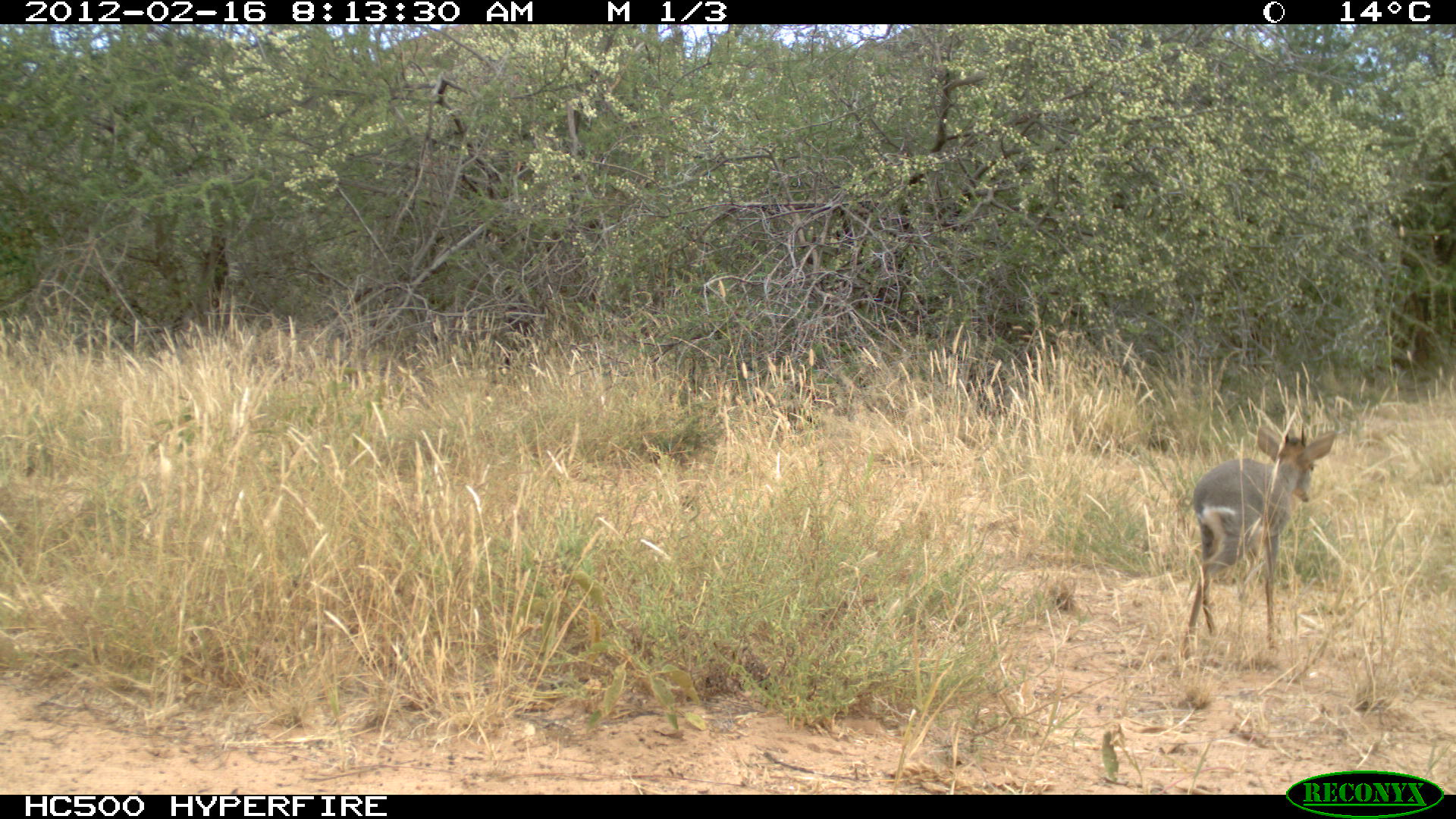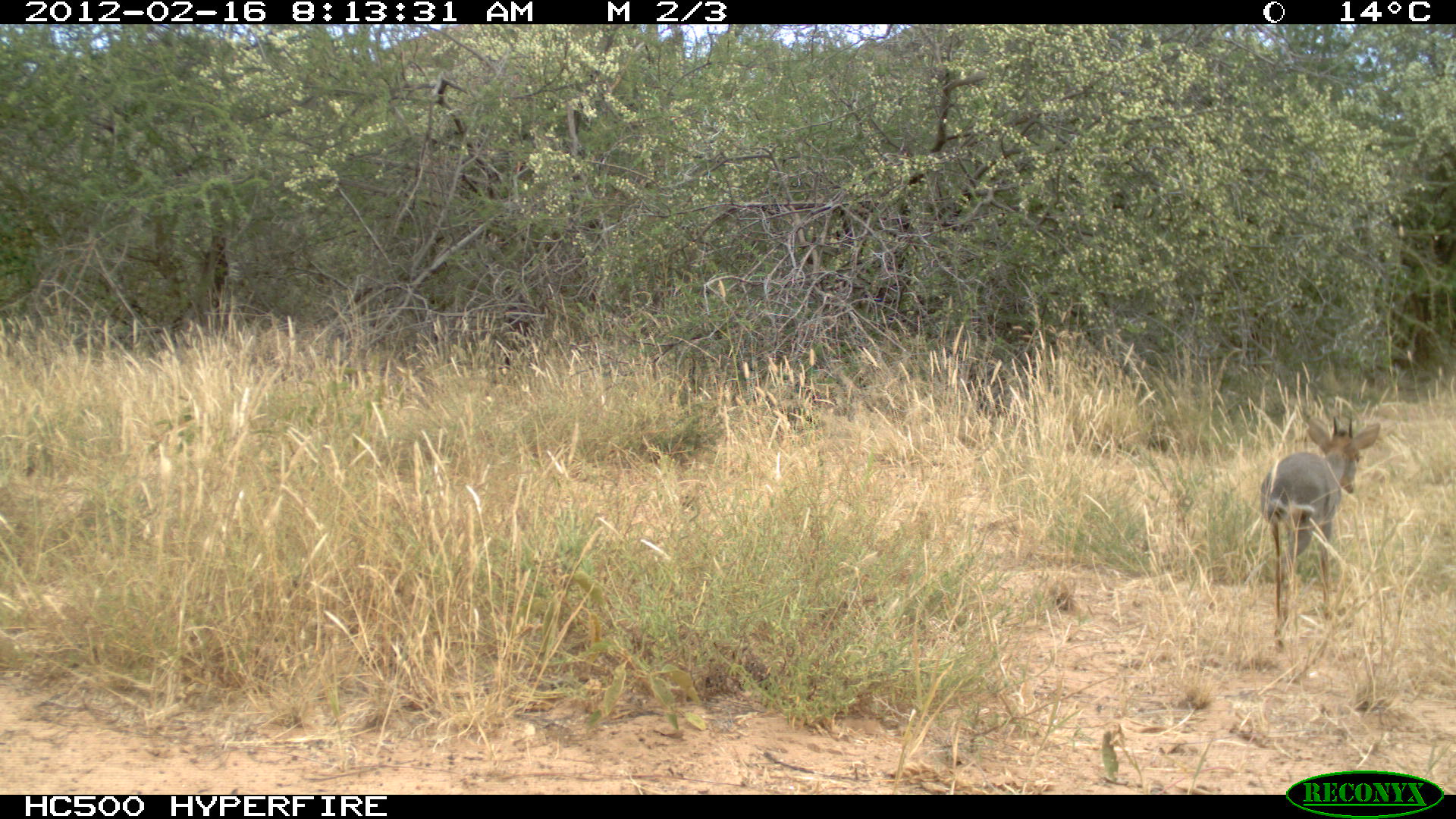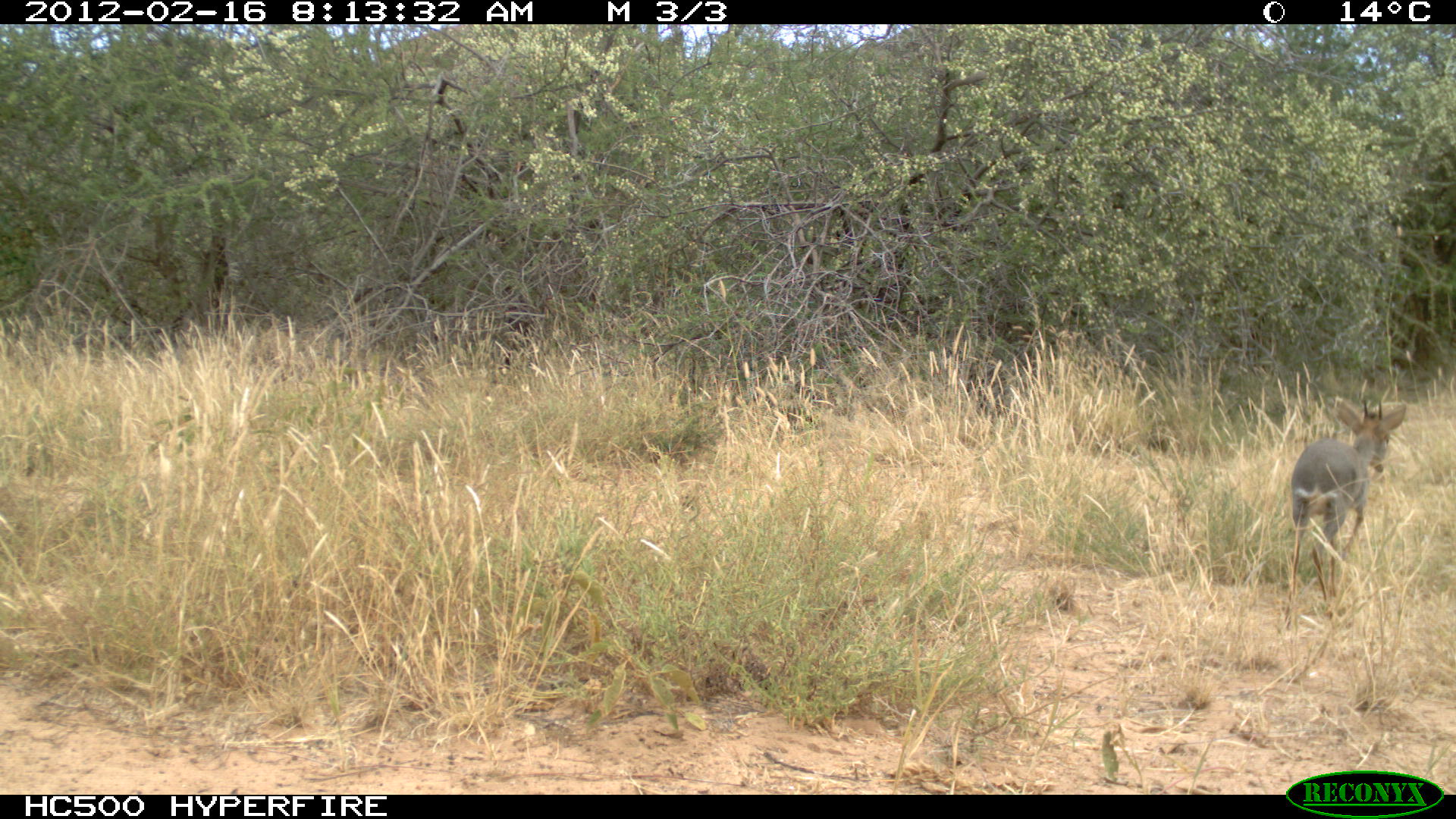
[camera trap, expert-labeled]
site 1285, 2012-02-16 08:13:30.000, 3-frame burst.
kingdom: Animalia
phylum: Chordata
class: Mammalia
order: Artiodactyla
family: Bovidae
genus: Madoqua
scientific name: Madoqua guentheri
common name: günther's dik-dik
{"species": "Madoqua guentheri (günther's dik-dik)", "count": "1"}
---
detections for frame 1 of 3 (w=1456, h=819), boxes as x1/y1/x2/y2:
madoqua guentheri: 1178/423/1336/660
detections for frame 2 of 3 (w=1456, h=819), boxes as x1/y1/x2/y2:
madoqua guentheri: 1258/412/1380/652